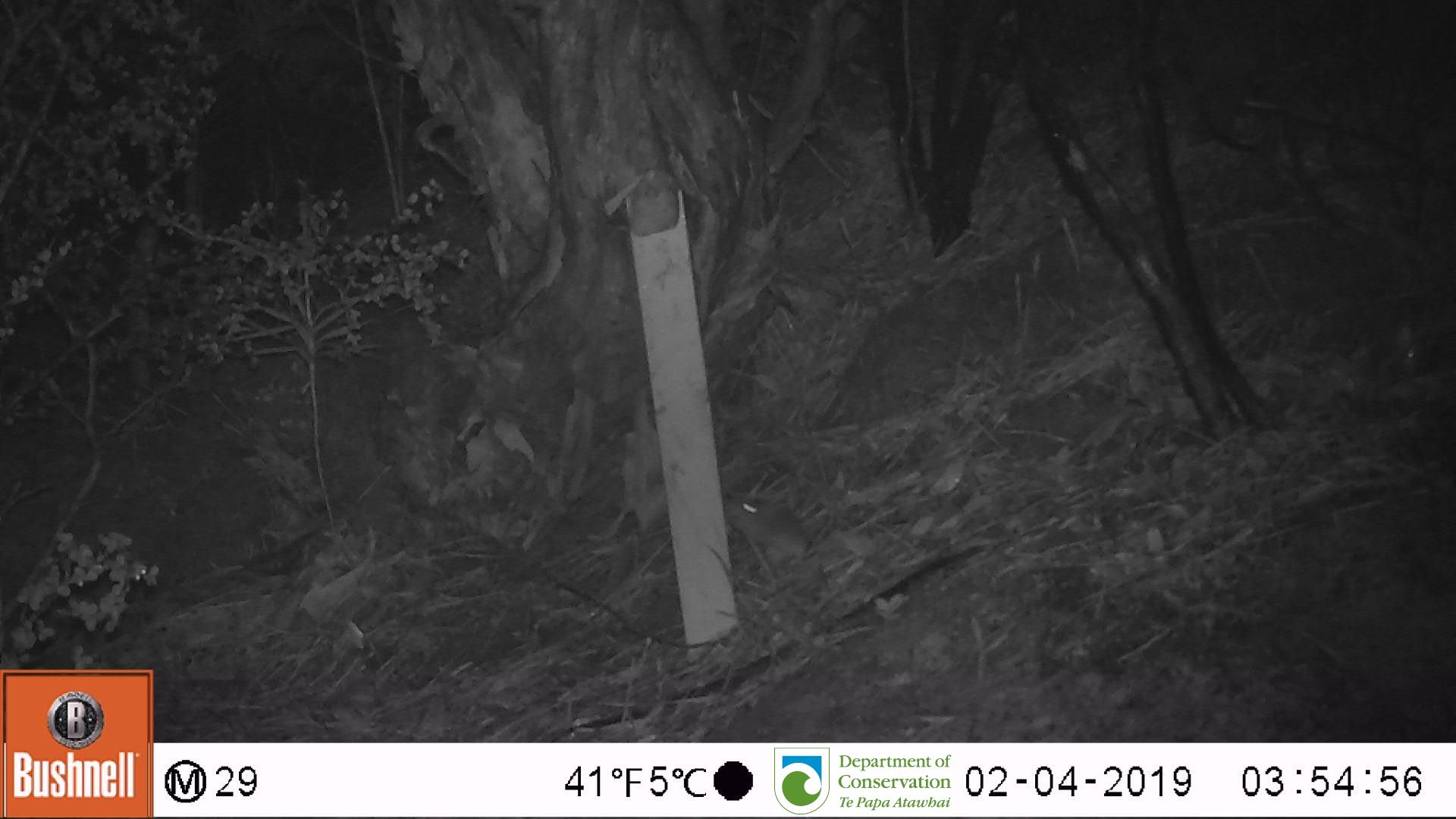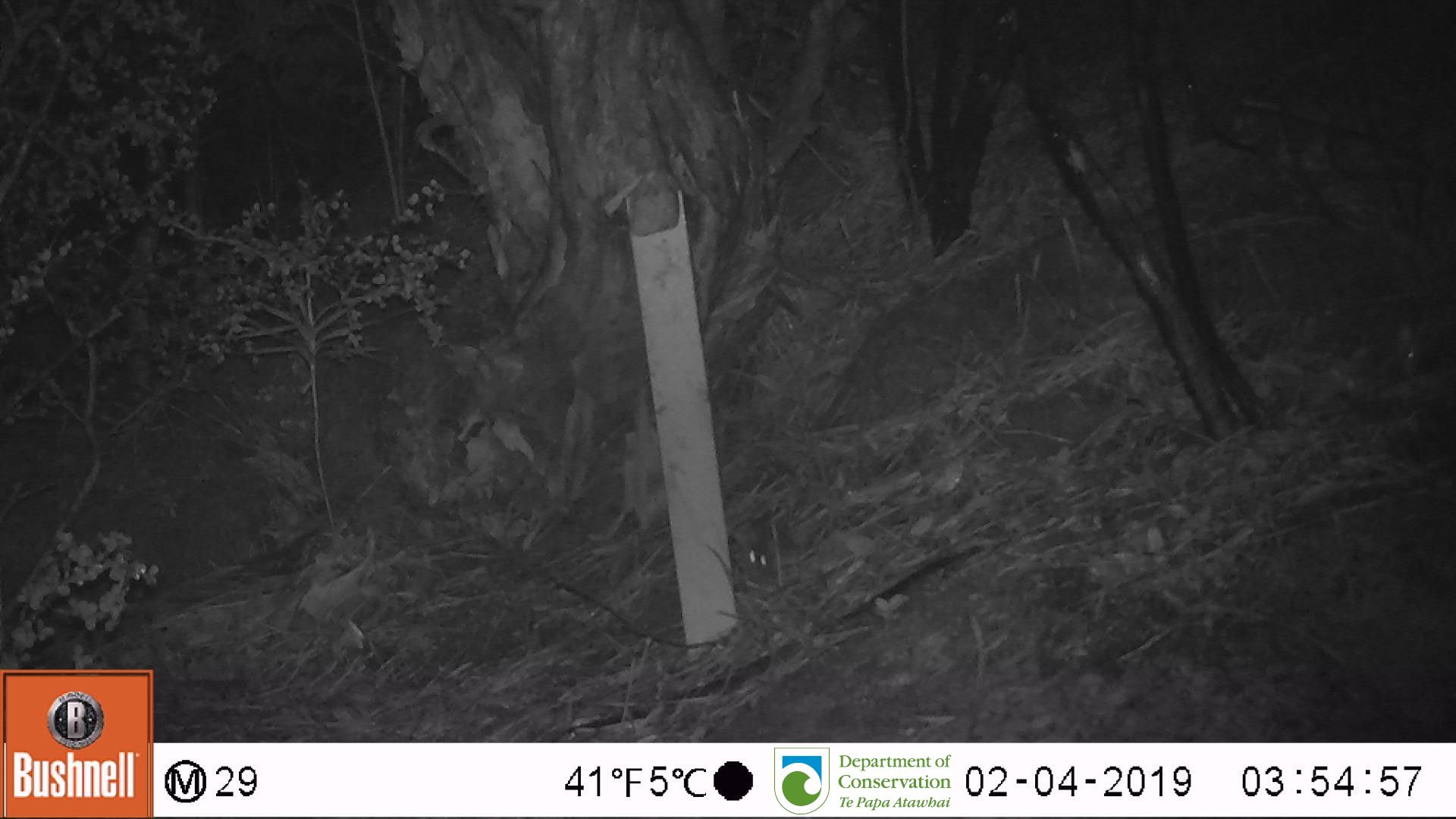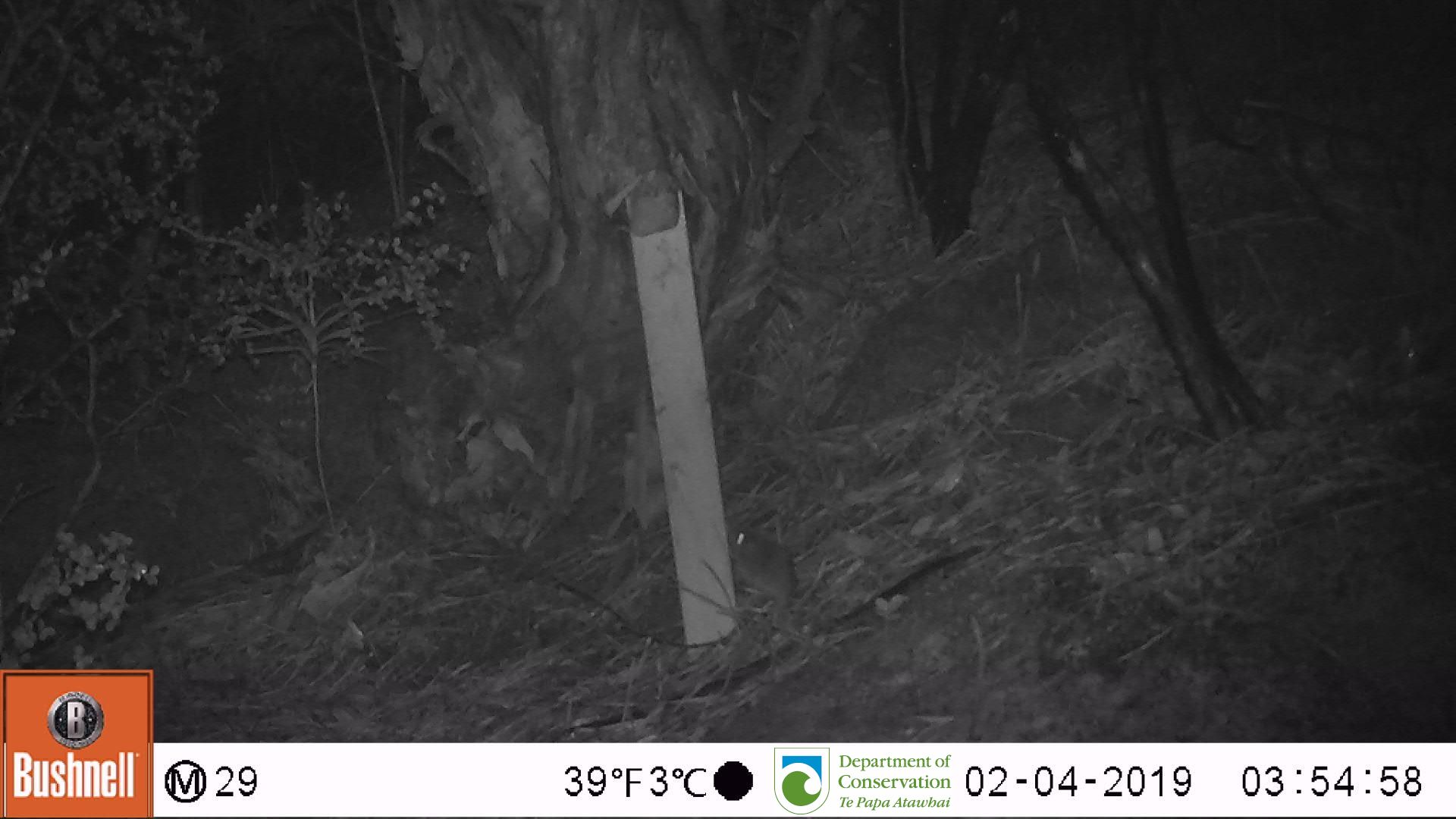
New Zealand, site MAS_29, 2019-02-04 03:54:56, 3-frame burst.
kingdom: Animalia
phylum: Chordata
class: Mammalia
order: Rodentia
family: Muridae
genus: Mus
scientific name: Mus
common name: mouse